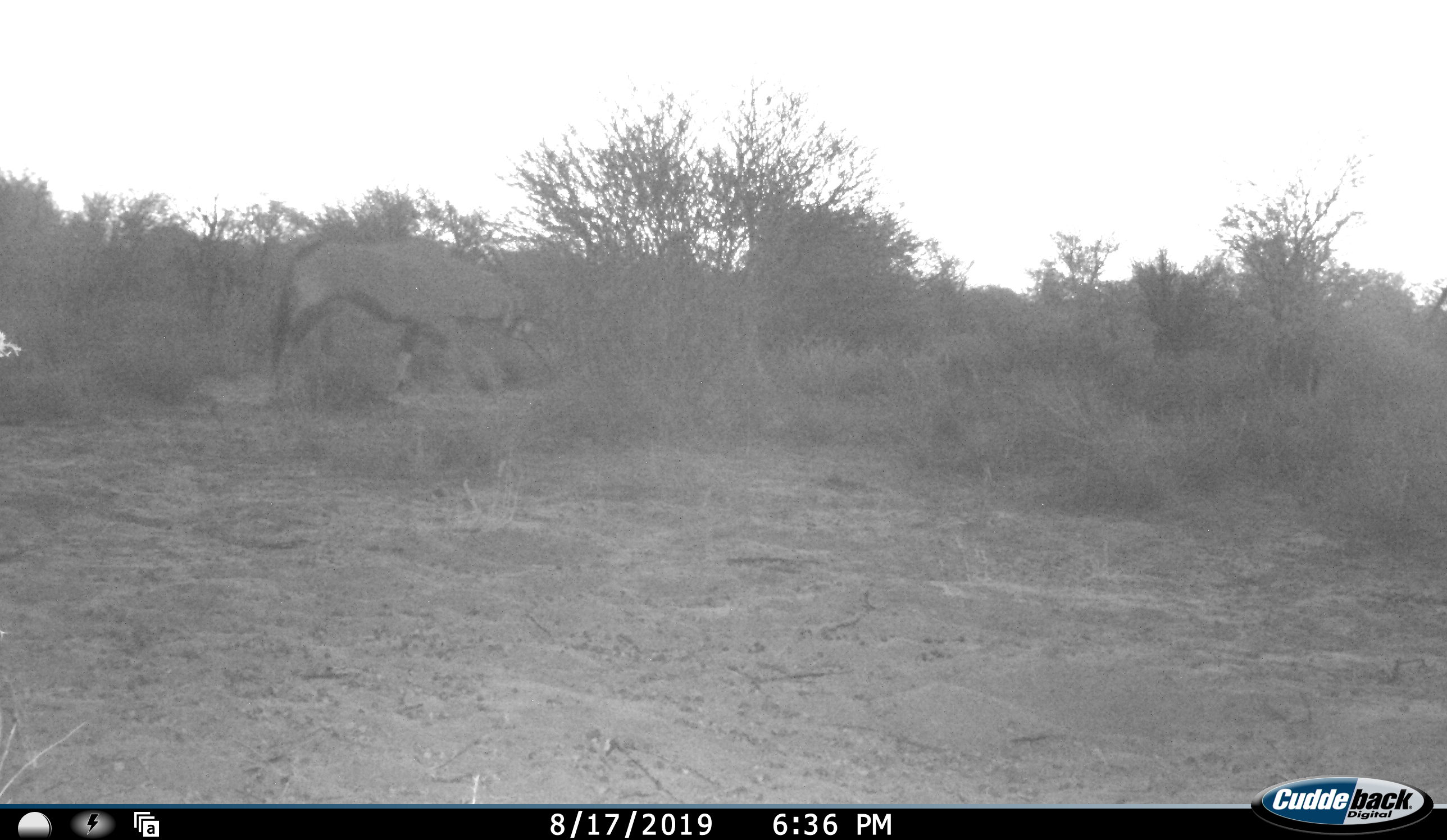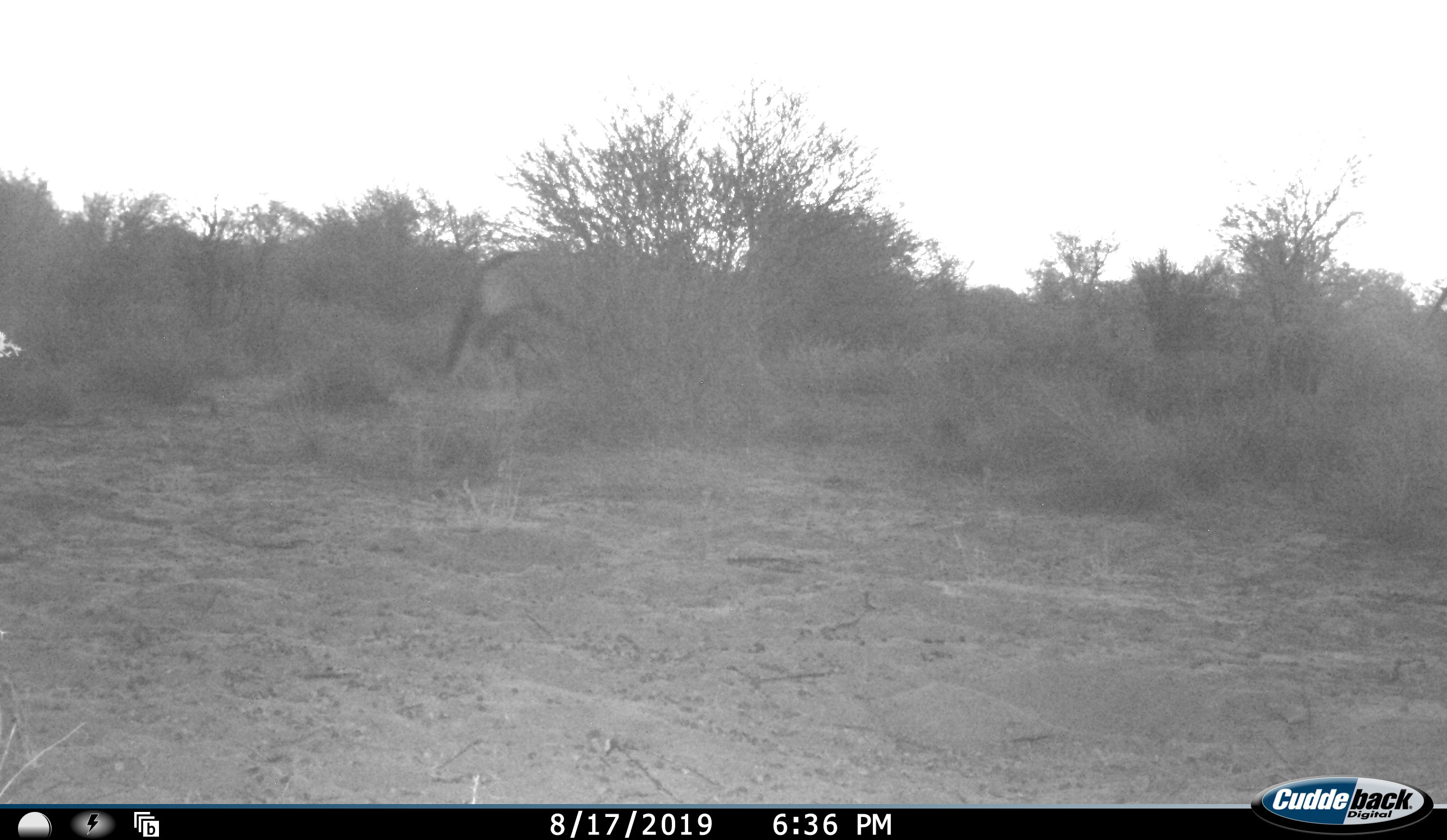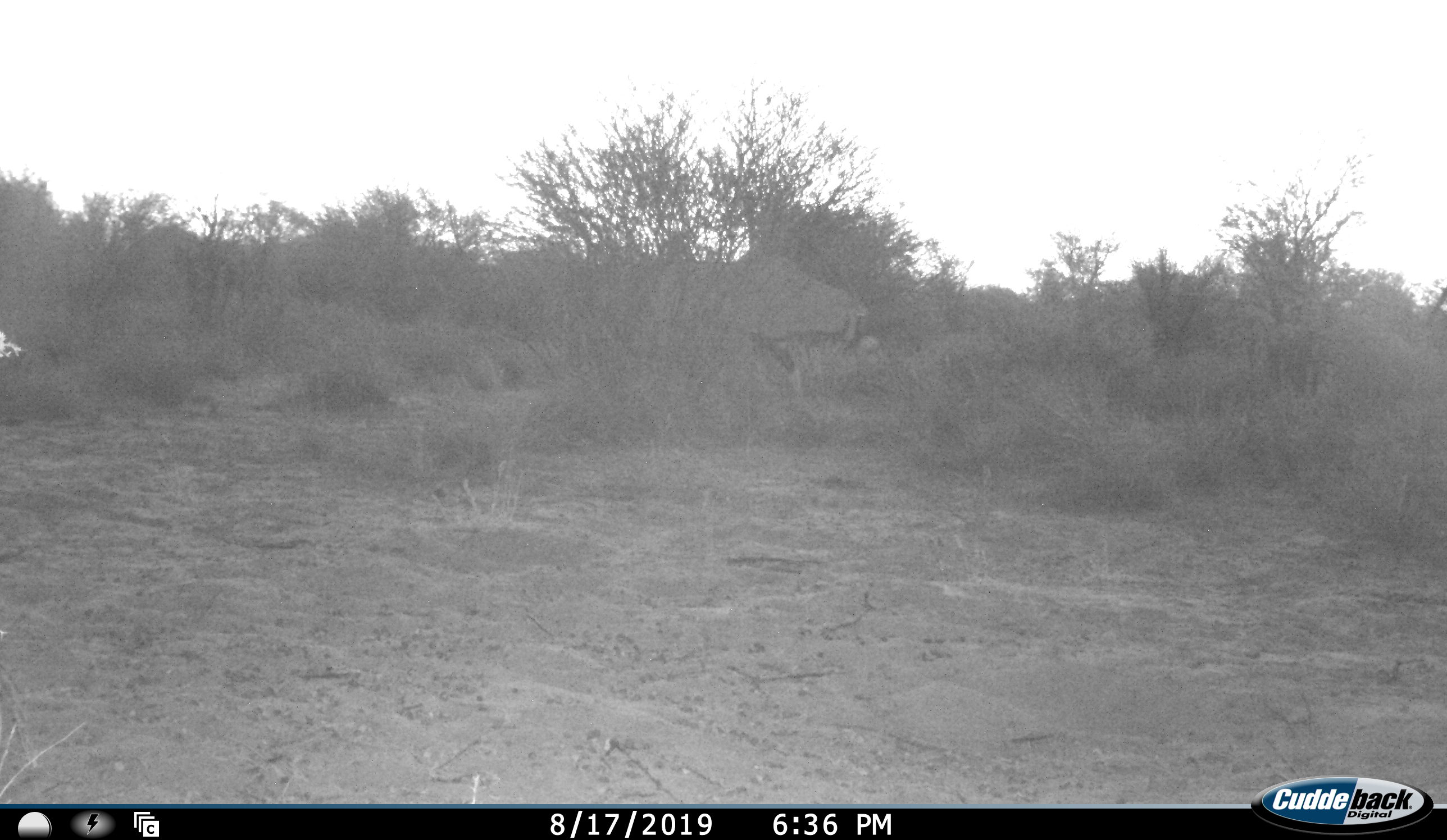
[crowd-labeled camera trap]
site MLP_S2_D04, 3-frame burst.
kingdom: Animalia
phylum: Chordata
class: Mammalia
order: Artiodactyla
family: Bovidae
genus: Oryx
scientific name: Oryx gazella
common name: gemsbok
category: oryx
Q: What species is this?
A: Oryx (gemsbok) (Oryx gazella).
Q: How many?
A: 1.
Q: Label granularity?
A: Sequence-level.